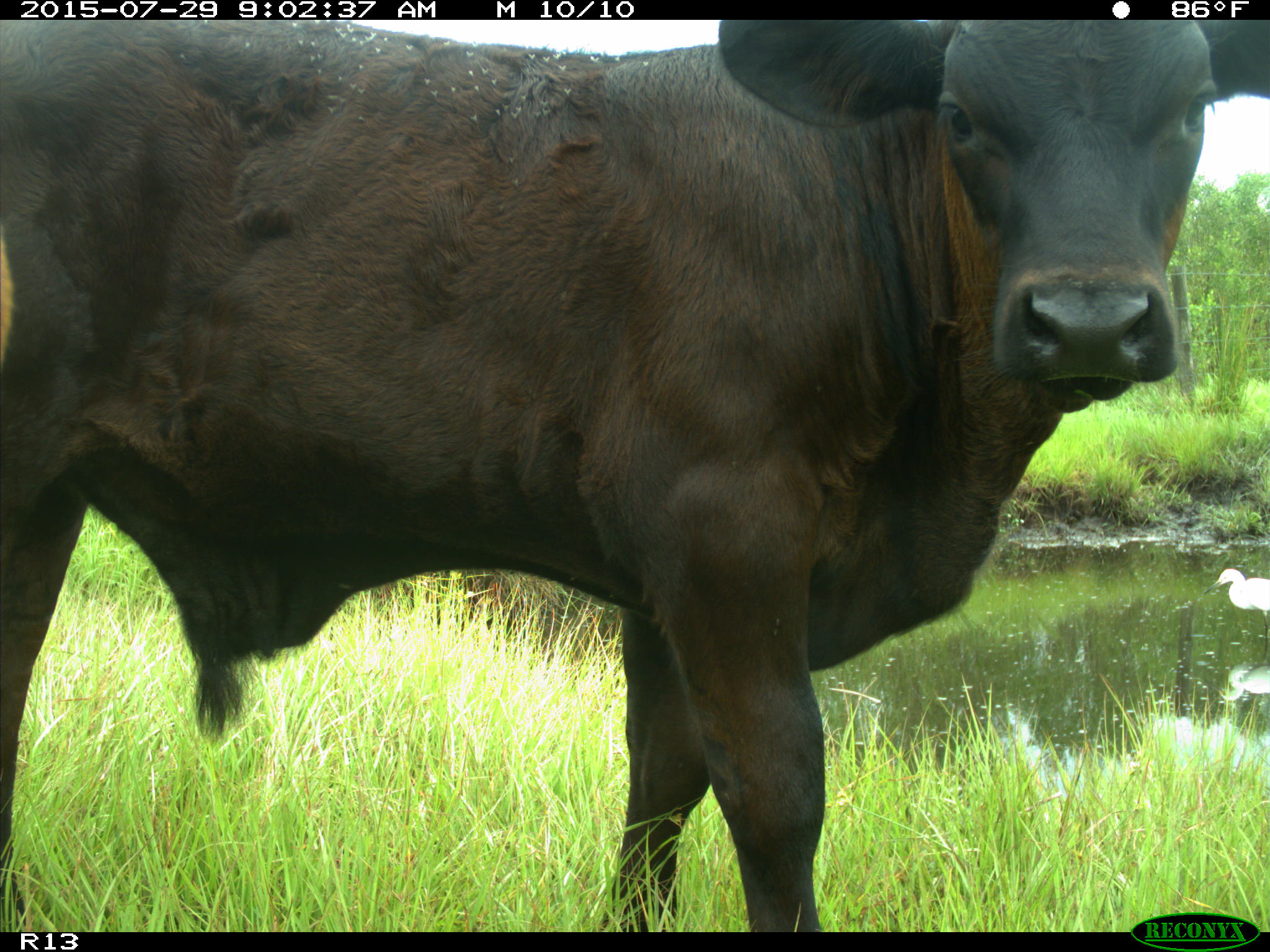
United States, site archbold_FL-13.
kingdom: Animalia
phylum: Chordata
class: Mammalia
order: Artiodactyla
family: Bovidae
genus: Bos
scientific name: Bos taurus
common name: domestic cow